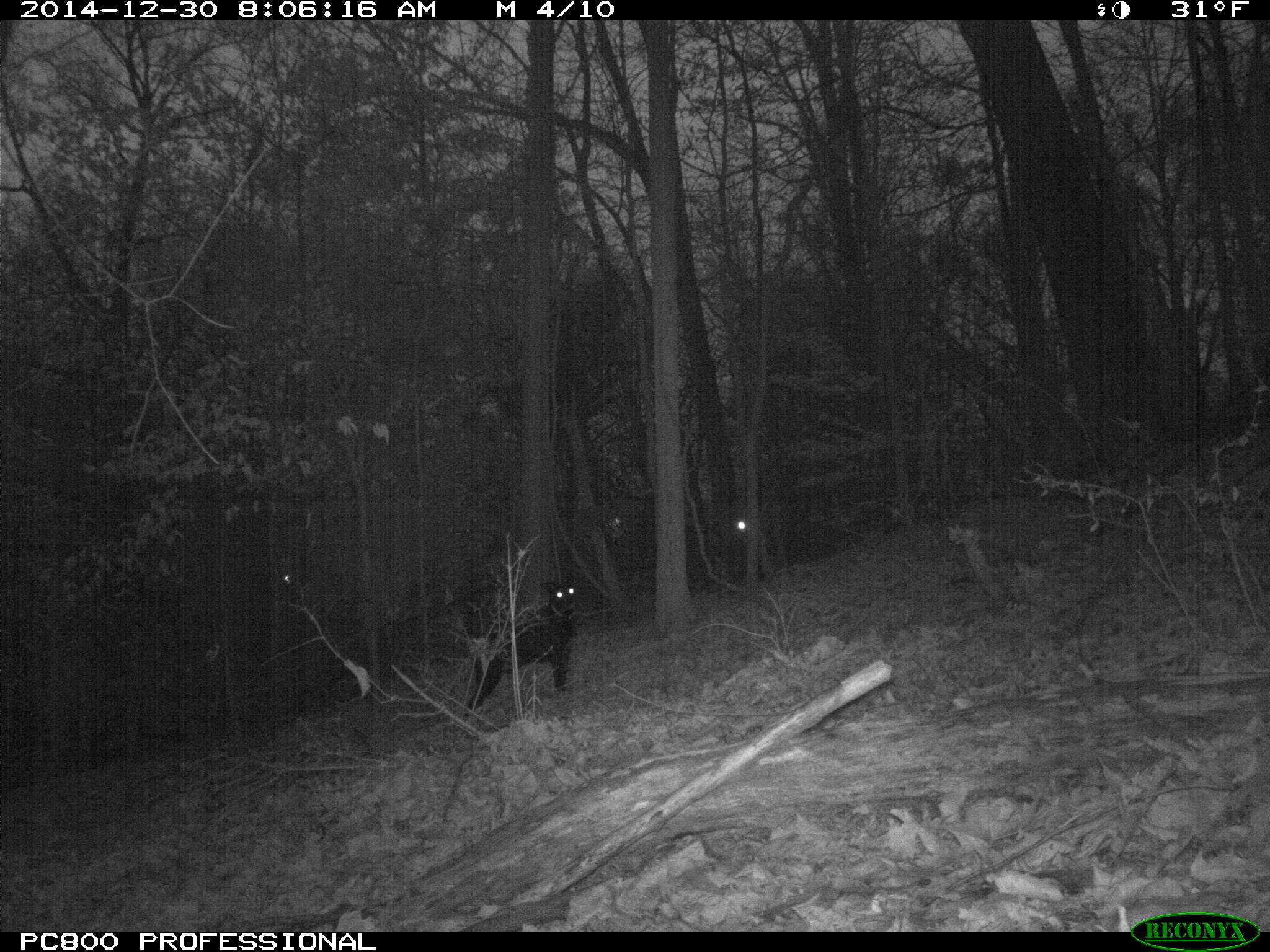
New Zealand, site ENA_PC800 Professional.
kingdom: Animalia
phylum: Chordata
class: Mammalia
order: Carnivora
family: Canidae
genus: Canis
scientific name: Canis familiaris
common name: domestic dog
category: dog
Dog (domestic dog) (Canis familiaris).